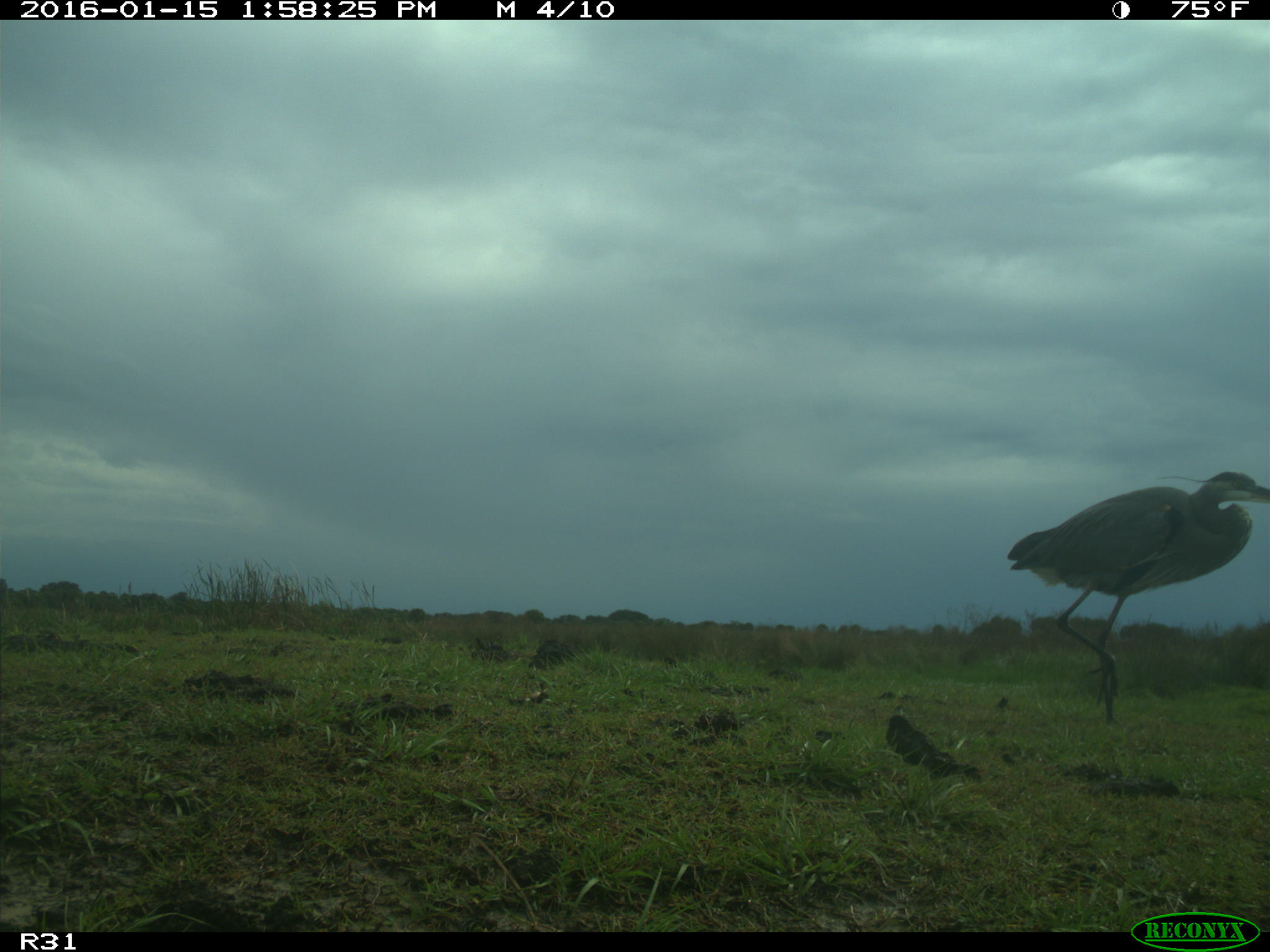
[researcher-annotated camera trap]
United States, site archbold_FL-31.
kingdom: Animalia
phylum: Chordata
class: Aves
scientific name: Aves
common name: birds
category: unidentified bird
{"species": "unidentified bird (birds) (Aves)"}